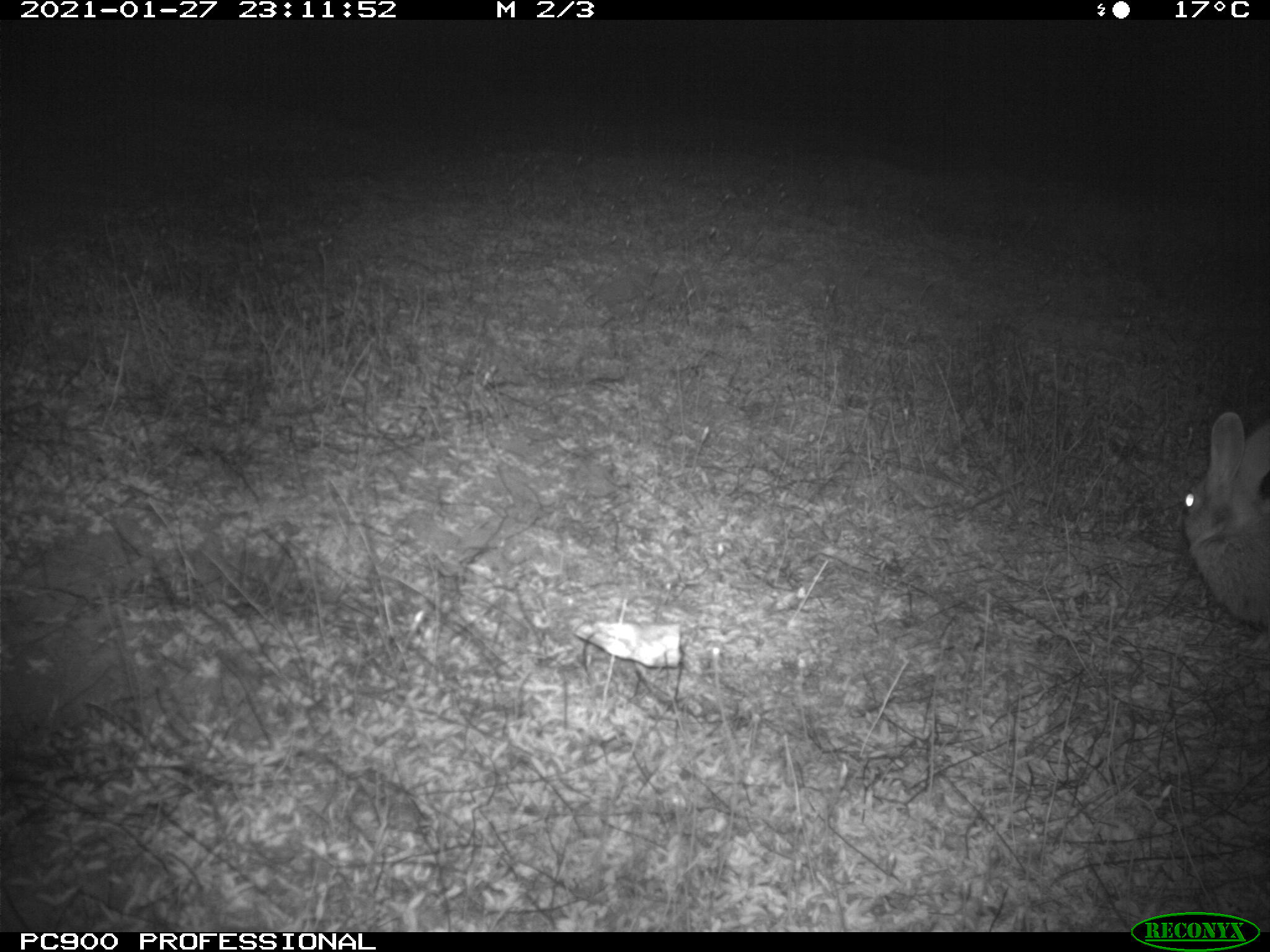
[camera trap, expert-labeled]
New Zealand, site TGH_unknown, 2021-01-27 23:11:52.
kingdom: Animalia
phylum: Chordata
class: Mammalia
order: Lagomorpha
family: Leporidae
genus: Oryctolagus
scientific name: Oryctolagus cuniculus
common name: european rabbit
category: rabbit